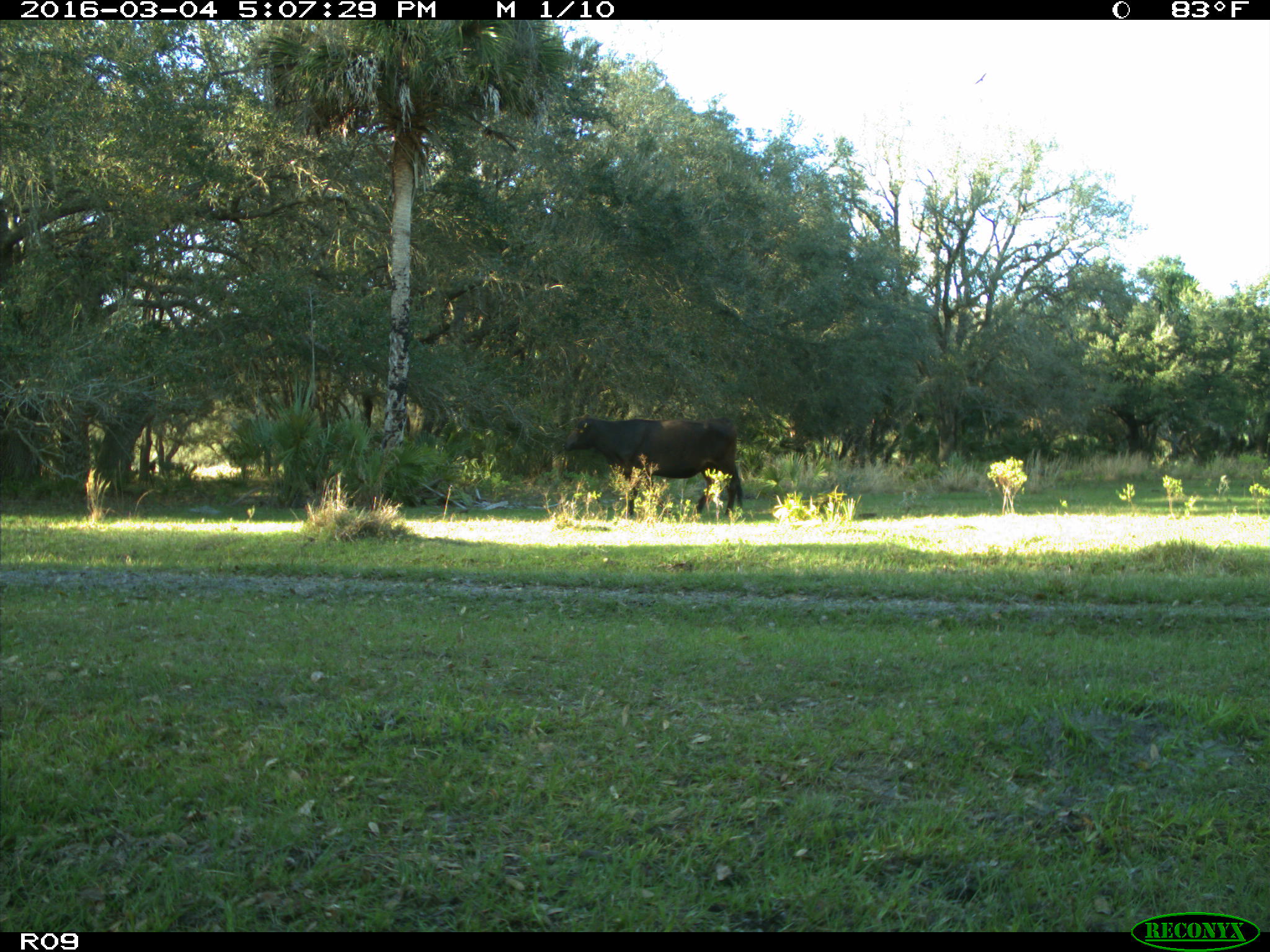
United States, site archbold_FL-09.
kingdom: Animalia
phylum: Chordata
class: Mammalia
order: Artiodactyla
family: Bovidae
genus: Bos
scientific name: Bos taurus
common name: domestic cow